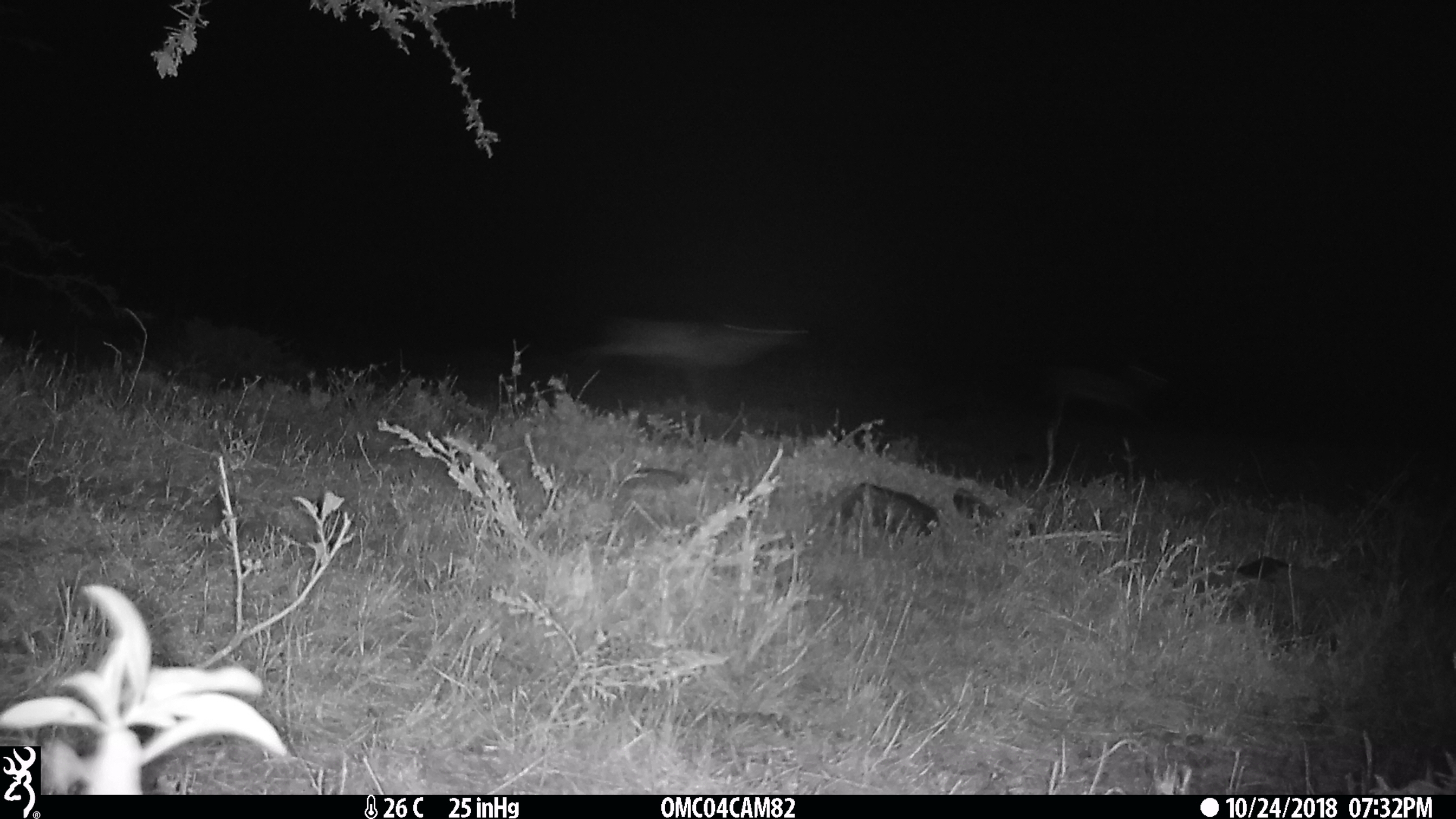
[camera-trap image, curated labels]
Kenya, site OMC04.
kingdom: Animalia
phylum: Chordata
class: Mammalia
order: Artiodactyla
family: Bovidae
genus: Eudorcas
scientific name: Eudorcas thomsonii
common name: thomon's gazelle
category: gazelle thomsons